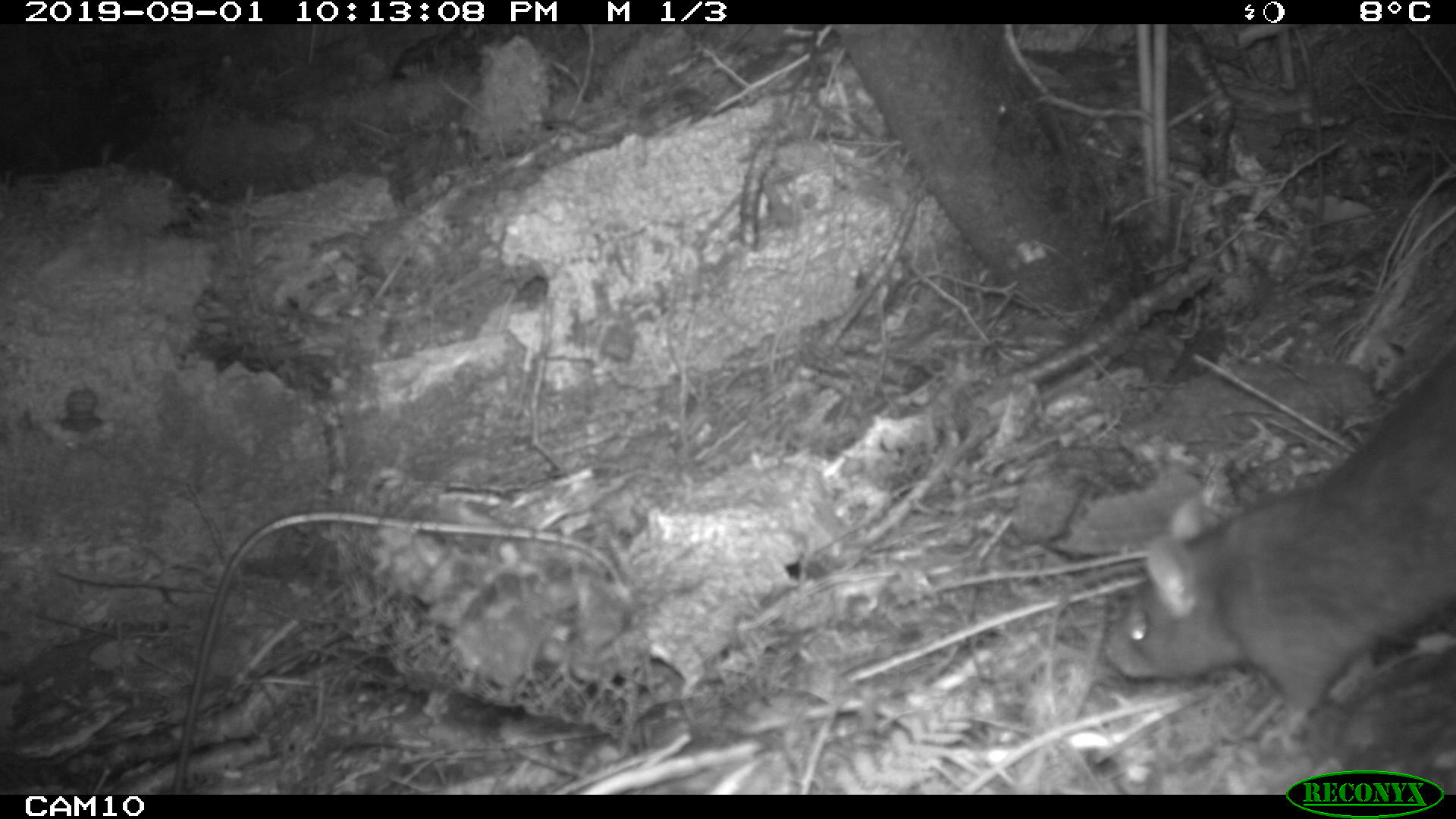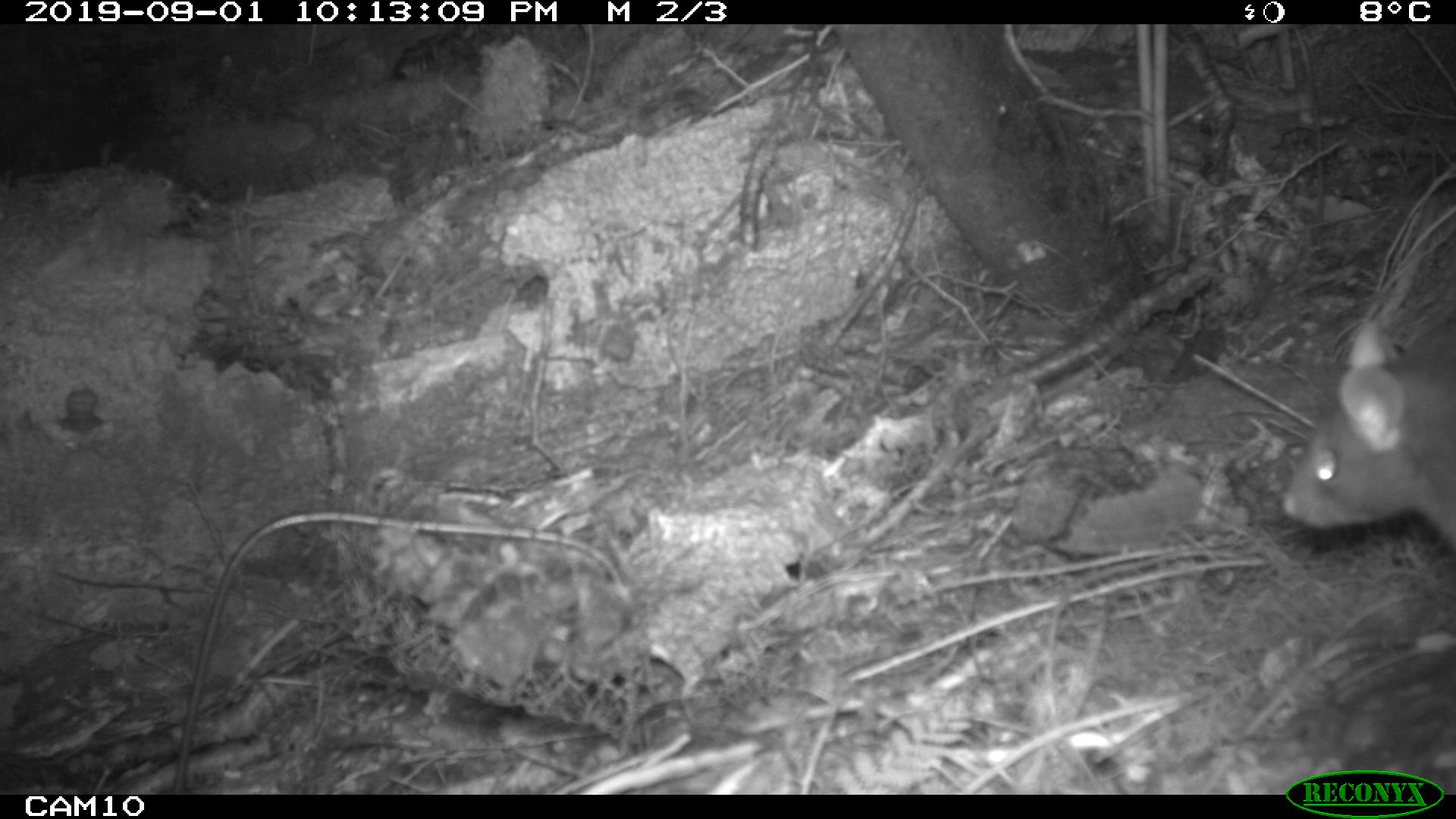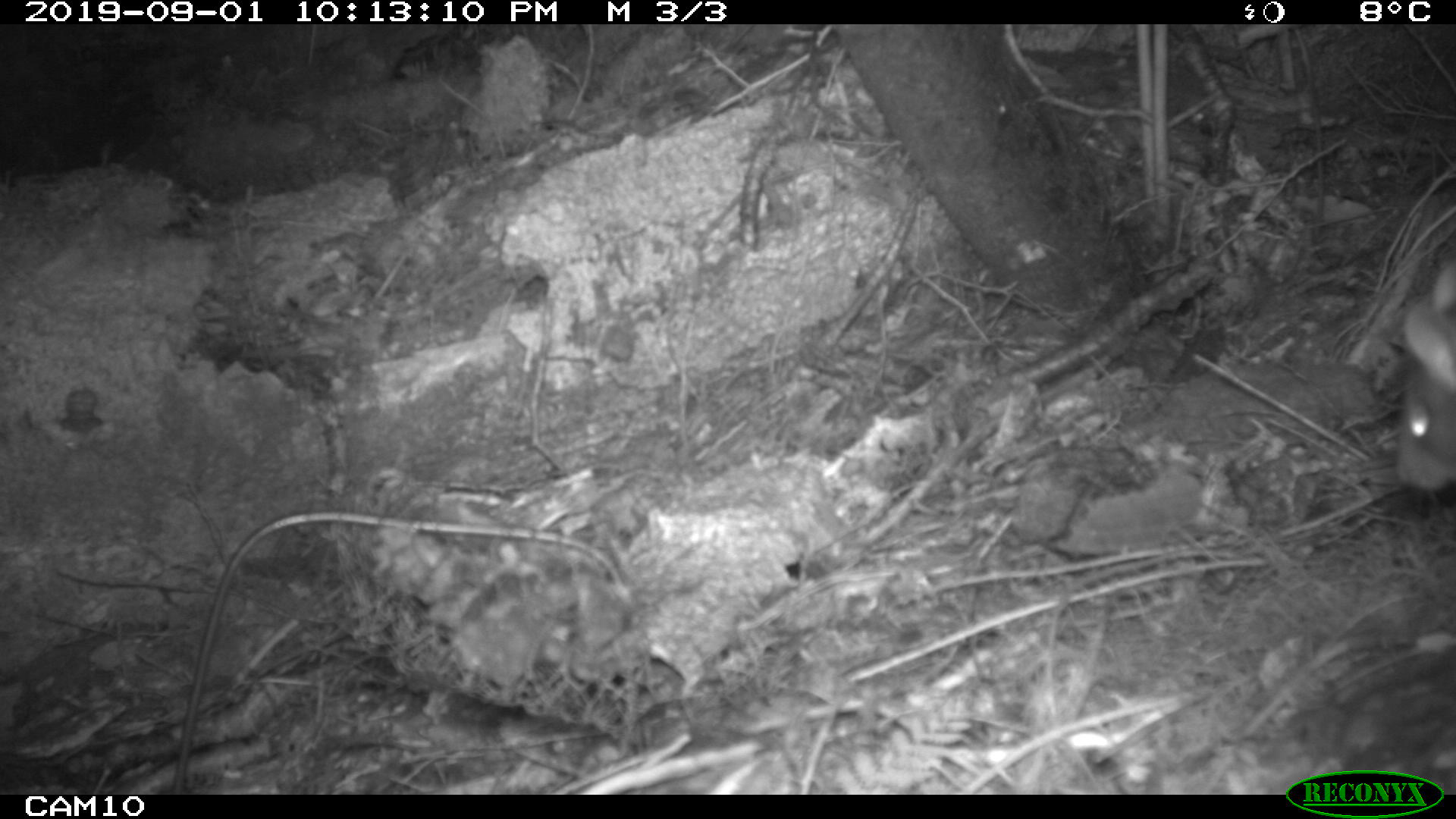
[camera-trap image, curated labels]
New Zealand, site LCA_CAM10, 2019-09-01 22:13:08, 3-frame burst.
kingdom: Animalia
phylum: Chordata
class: Mammalia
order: Rodentia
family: Muridae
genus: Rattus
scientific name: Rattus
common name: rat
Rat (Rattus).